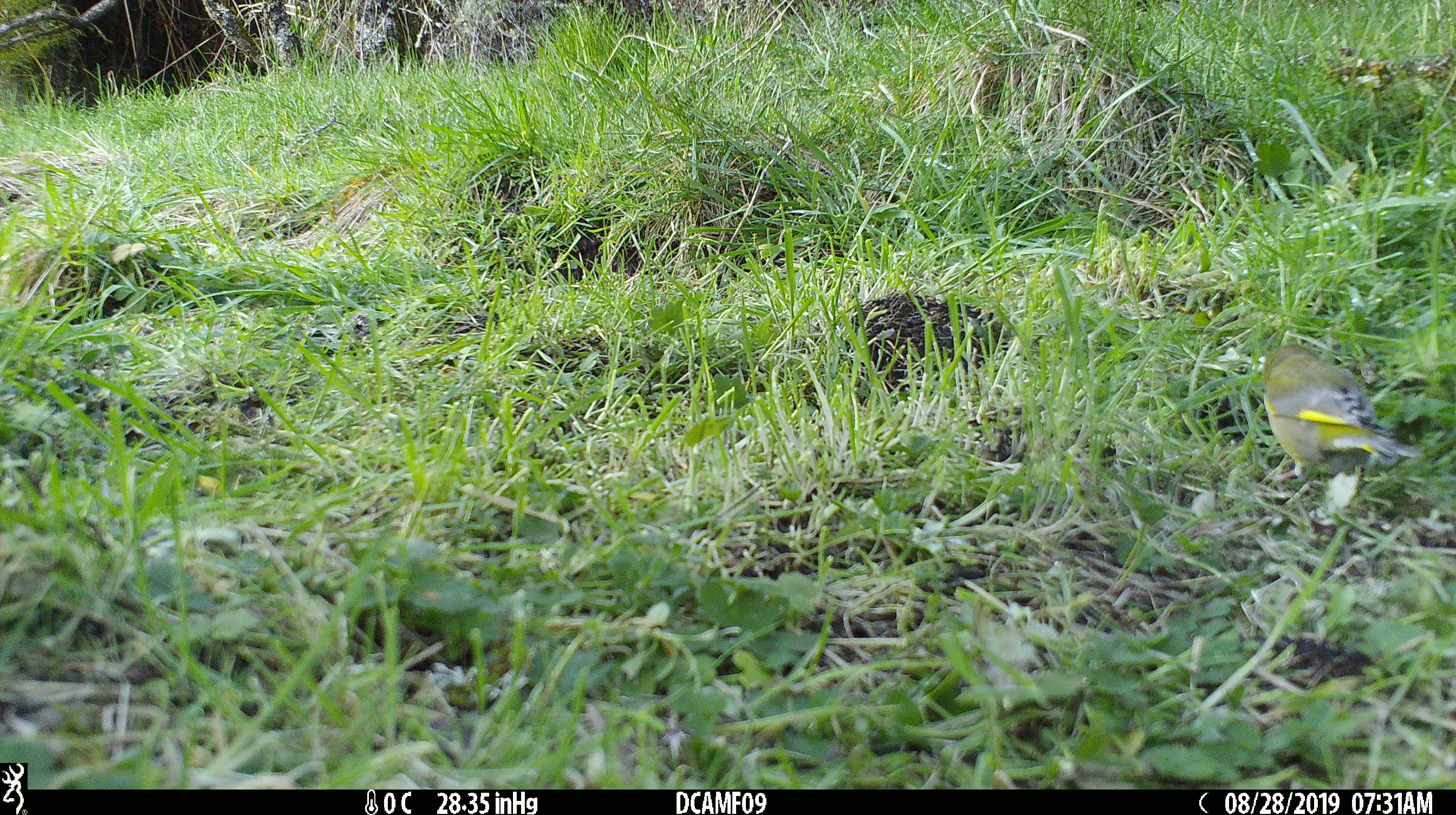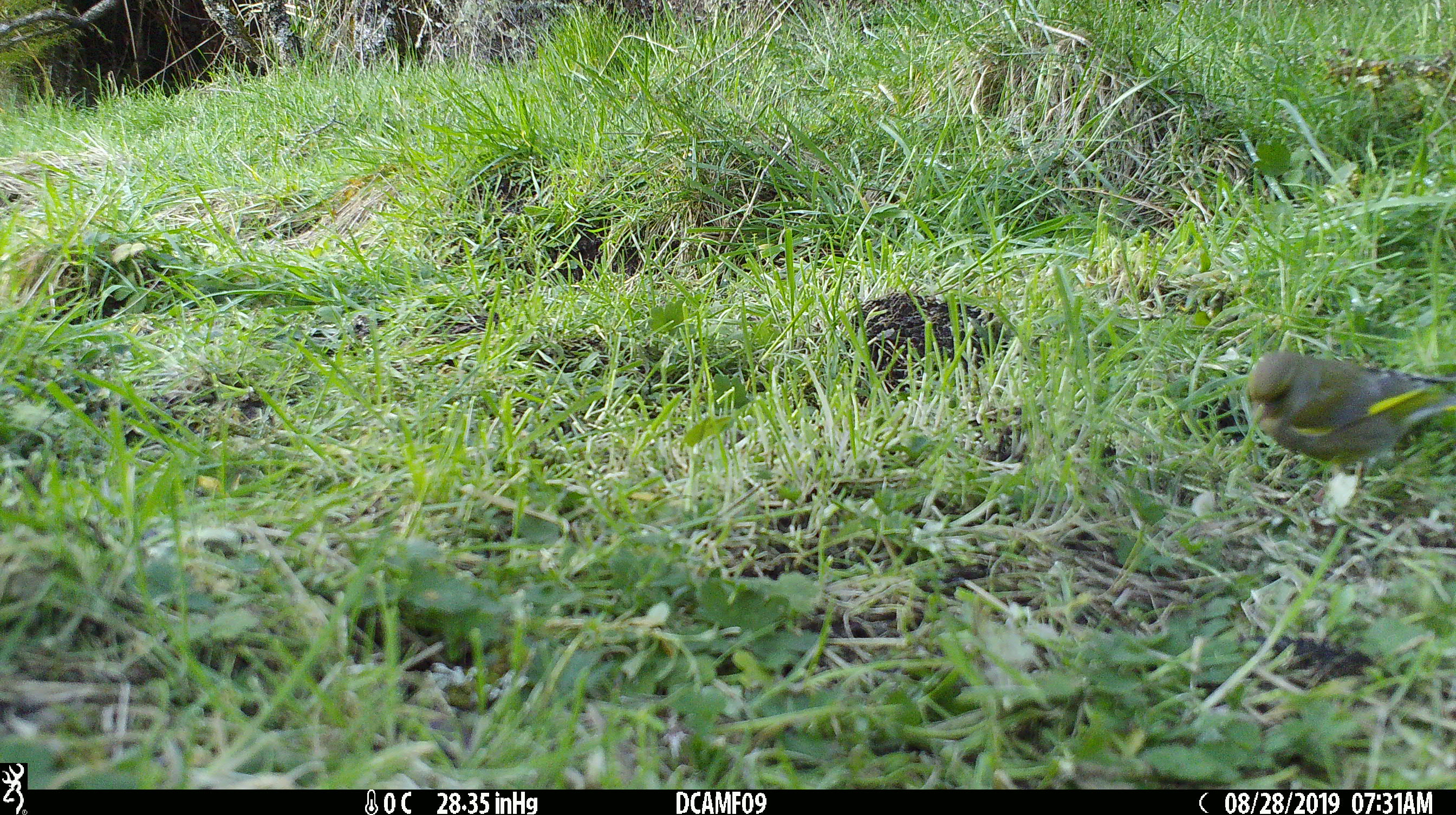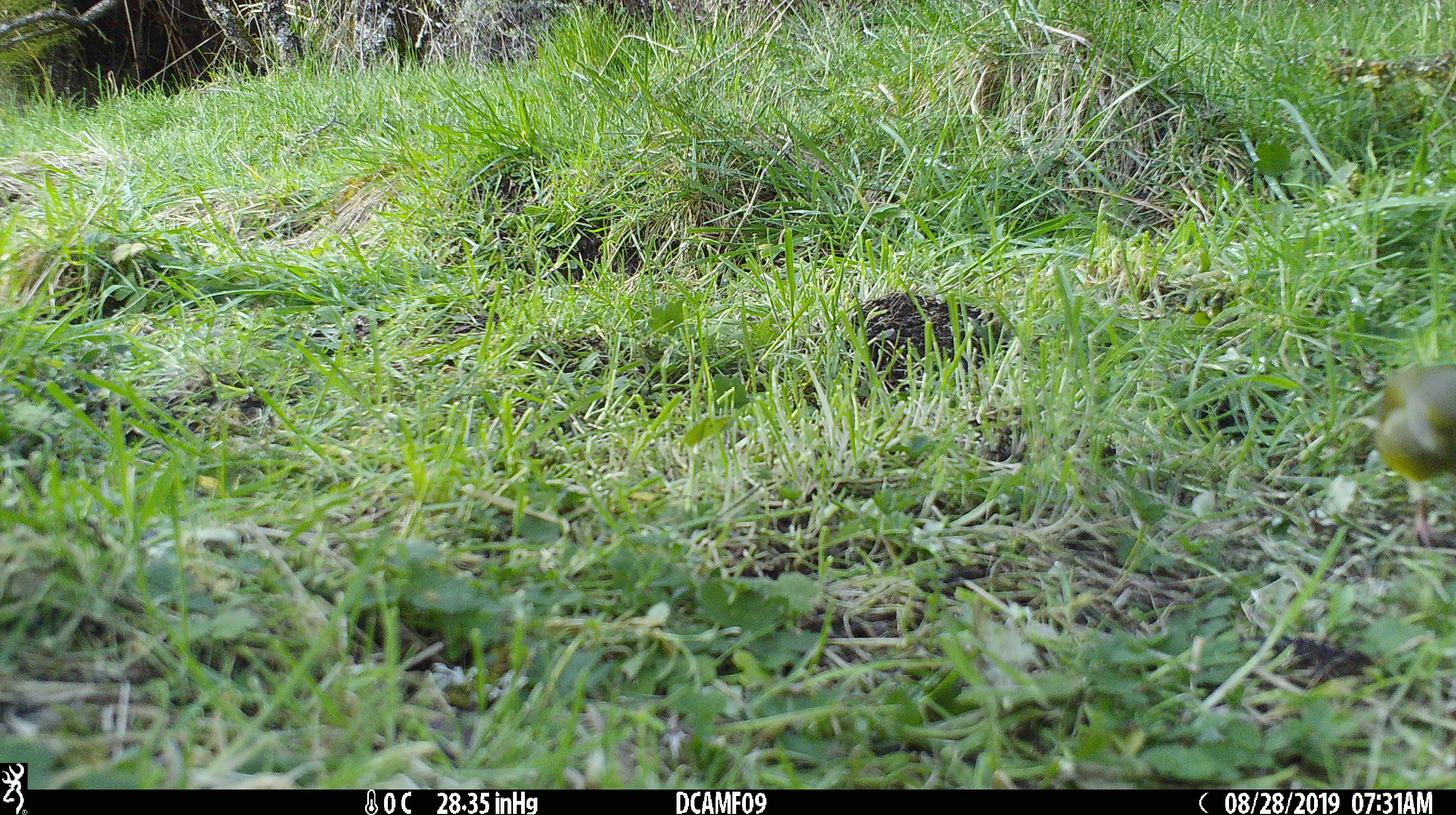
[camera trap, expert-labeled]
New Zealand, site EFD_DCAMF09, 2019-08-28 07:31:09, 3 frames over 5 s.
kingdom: Animalia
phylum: Chordata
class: Aves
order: Passeriformes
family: Fringillidae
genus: Chloris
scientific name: Chloris chloris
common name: greenfinch